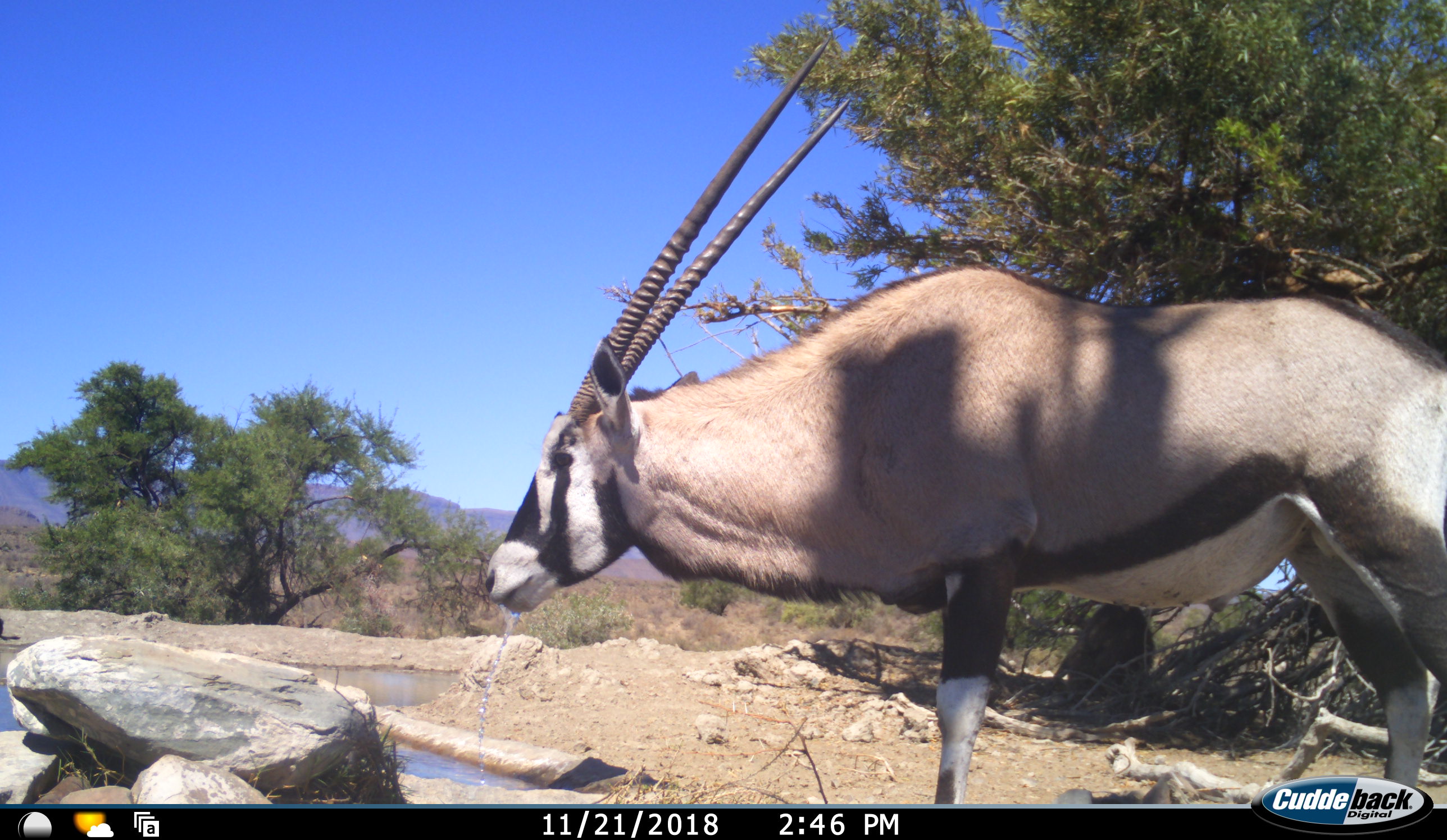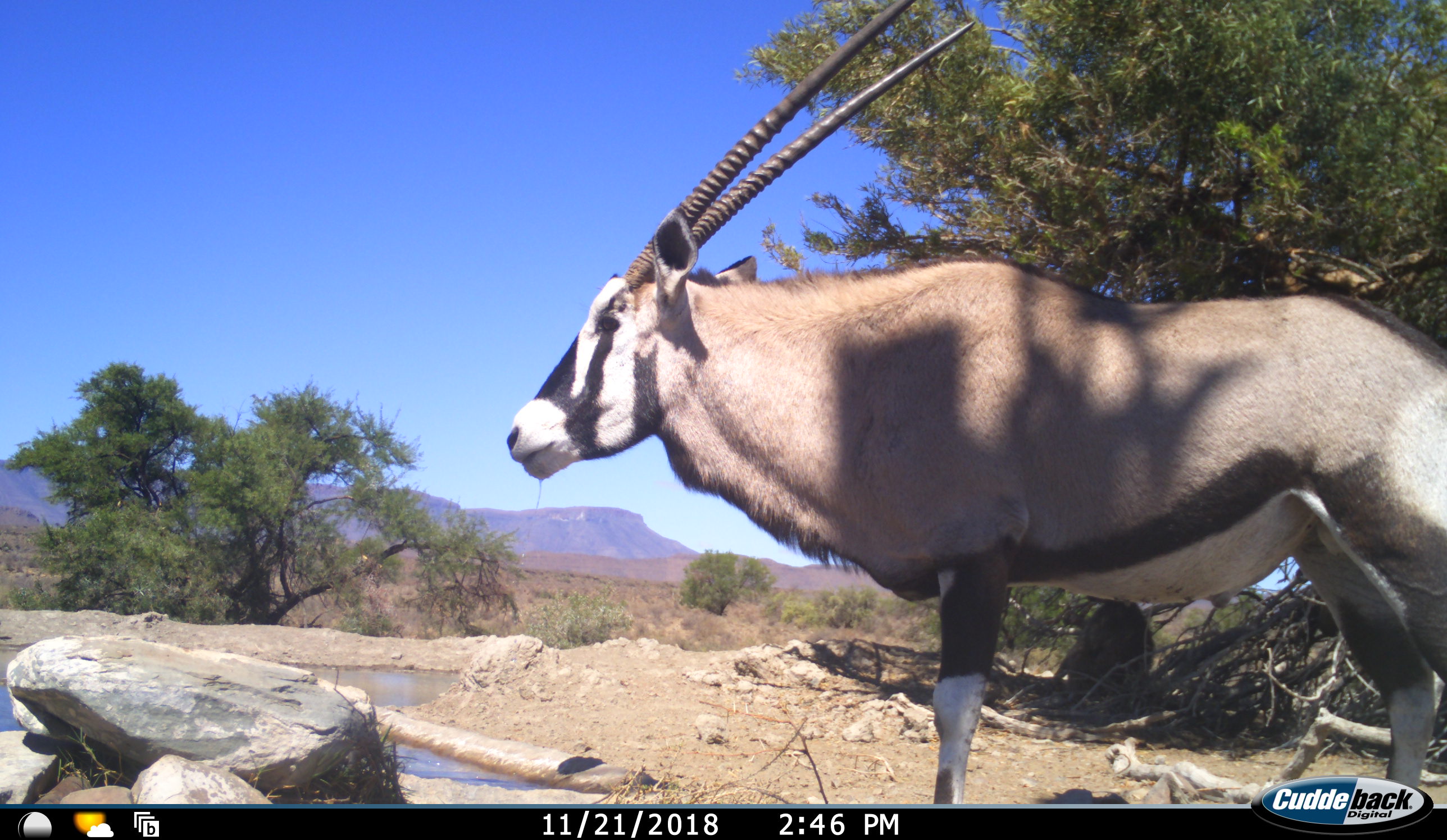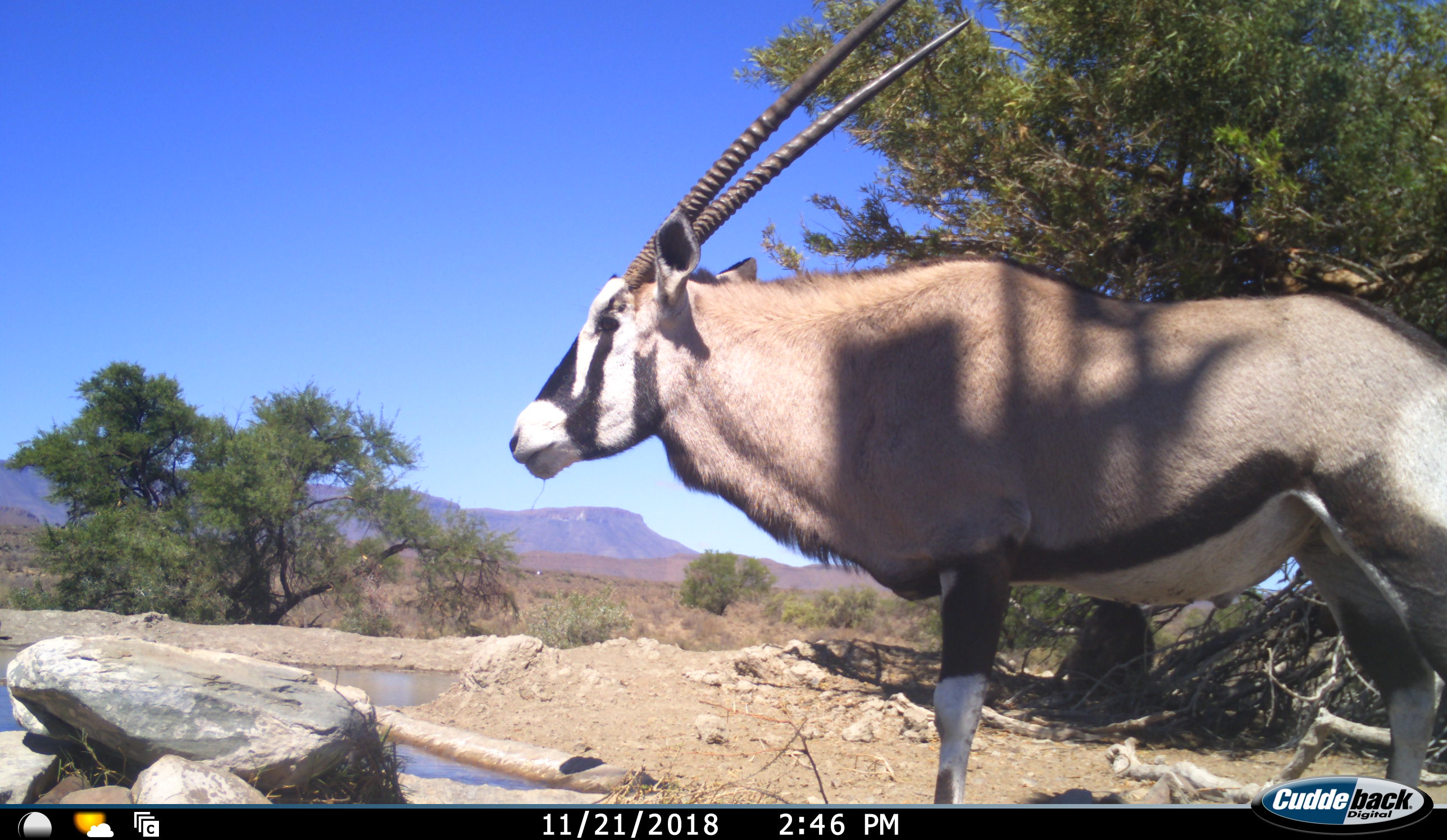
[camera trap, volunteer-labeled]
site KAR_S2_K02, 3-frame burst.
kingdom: Animalia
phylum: Chordata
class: Mammalia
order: Artiodactyla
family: Bovidae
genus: Oryx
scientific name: Oryx gazella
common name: gemsbok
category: oryx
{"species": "oryx (gemsbok) (Oryx gazella)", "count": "1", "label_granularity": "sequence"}